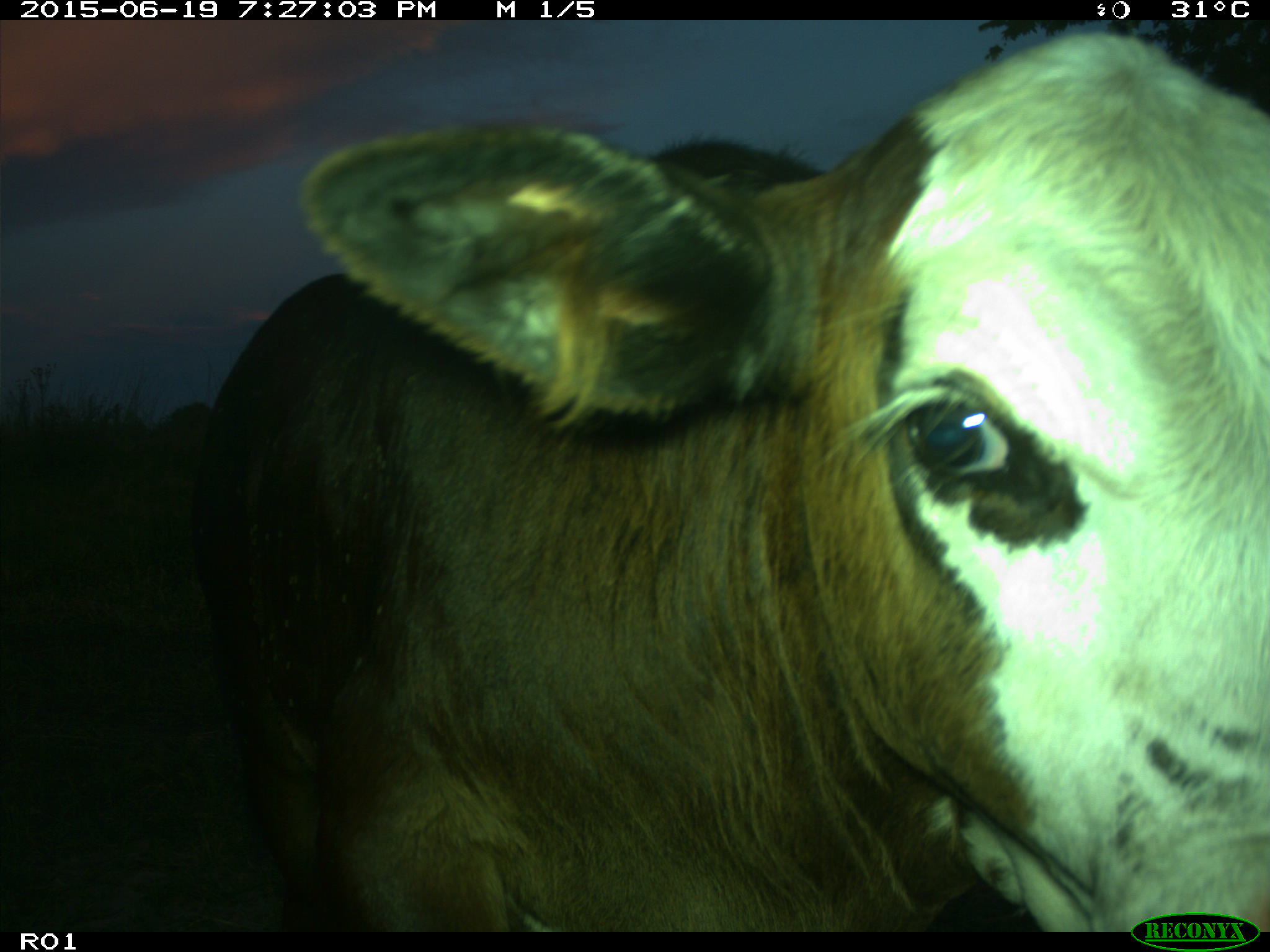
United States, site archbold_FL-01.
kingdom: Animalia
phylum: Chordata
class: Mammalia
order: Artiodactyla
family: Bovidae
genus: Bos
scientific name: Bos taurus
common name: domestic cow